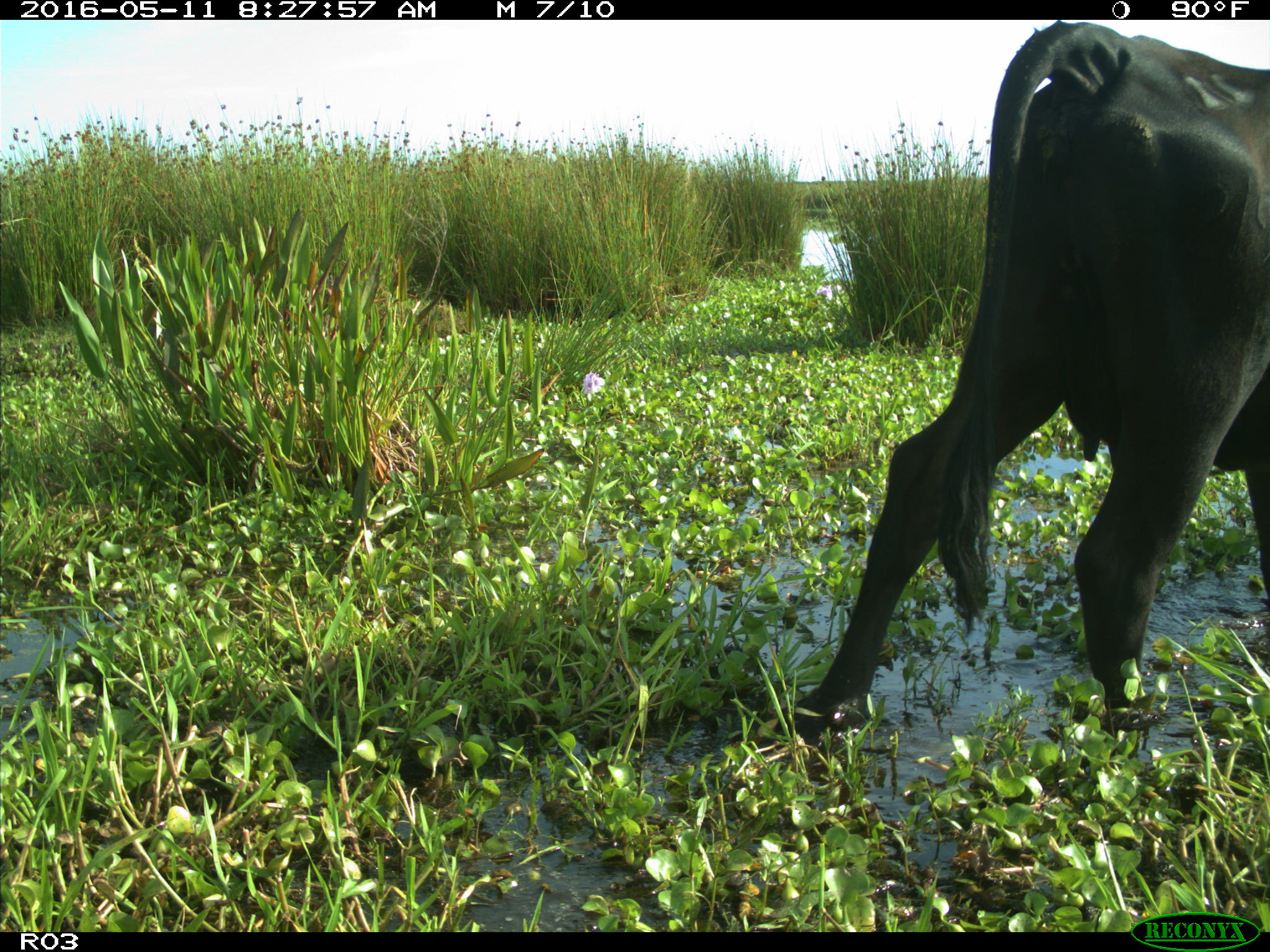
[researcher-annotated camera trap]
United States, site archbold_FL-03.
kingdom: Animalia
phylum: Chordata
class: Mammalia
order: Artiodactyla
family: Bovidae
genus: Bos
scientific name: Bos taurus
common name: domestic cow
Bos taurus (domestic cow).